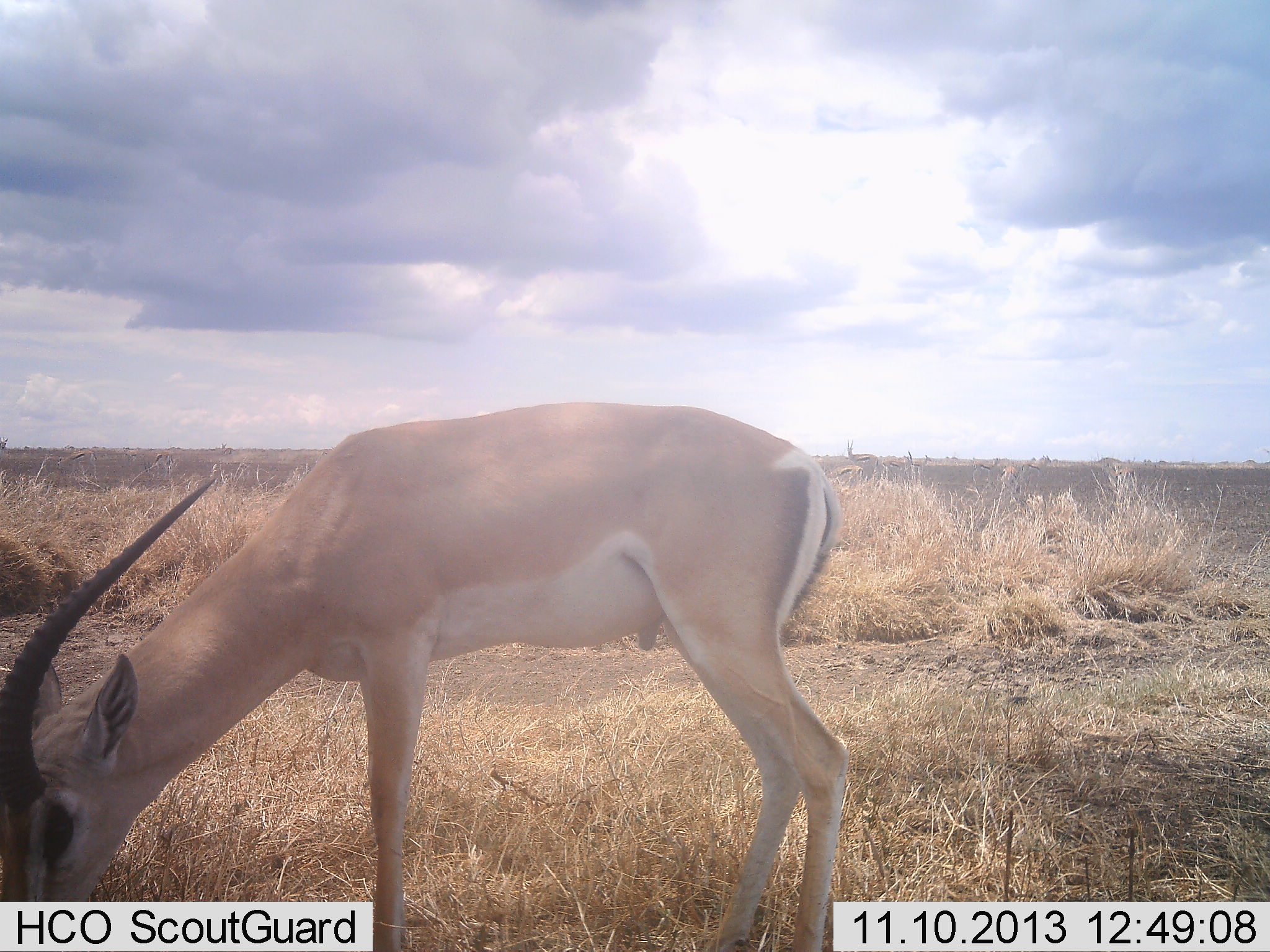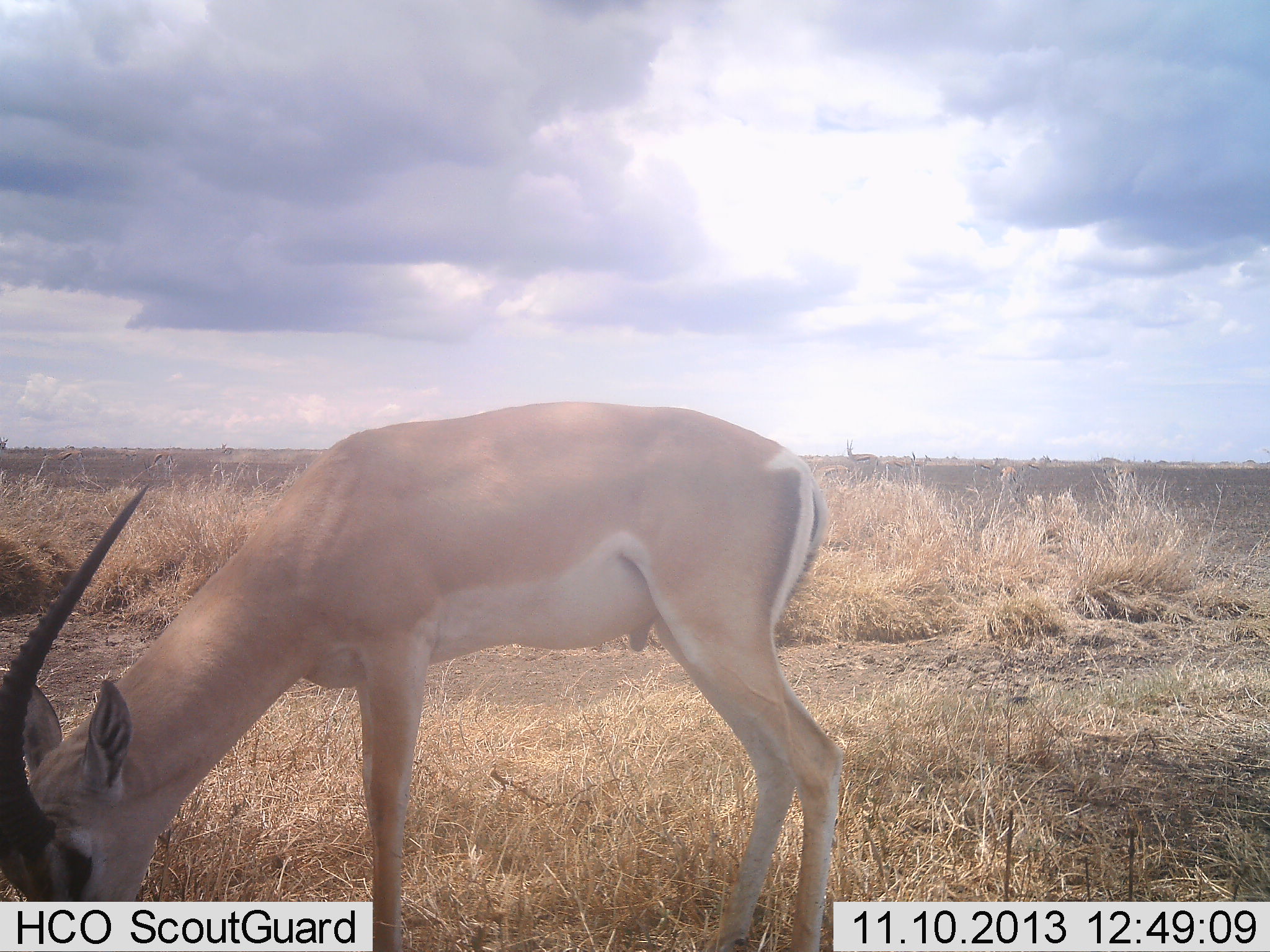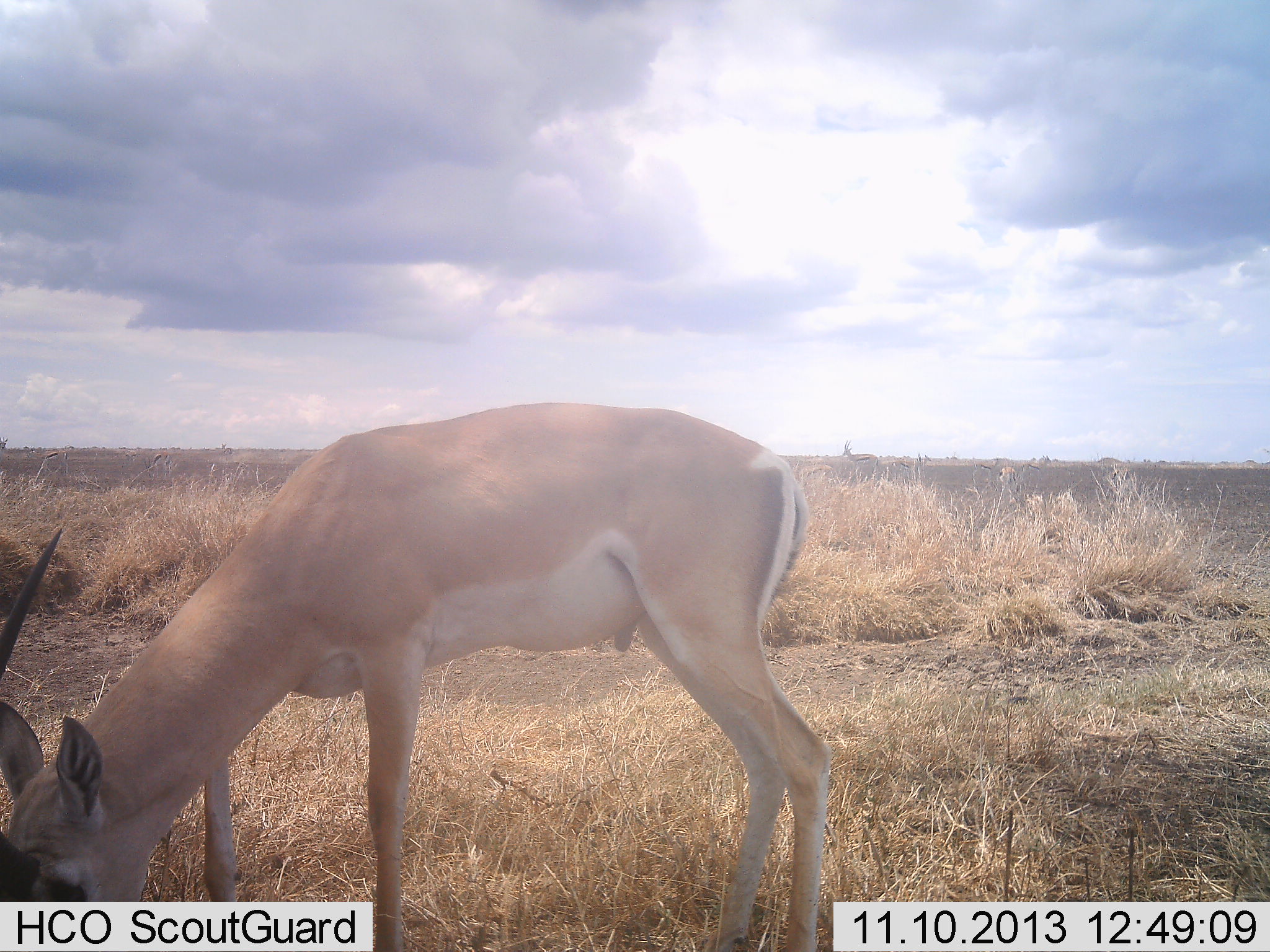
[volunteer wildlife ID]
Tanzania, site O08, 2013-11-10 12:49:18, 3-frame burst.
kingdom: Animalia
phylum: Chordata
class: Mammalia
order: Artiodactyla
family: Bovidae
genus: Nanger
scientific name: Nanger granti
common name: grant's gazelle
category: gazellegrants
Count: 1.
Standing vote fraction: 25%.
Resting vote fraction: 0%.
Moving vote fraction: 0%.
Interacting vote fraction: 0%.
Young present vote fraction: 0%.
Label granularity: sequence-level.